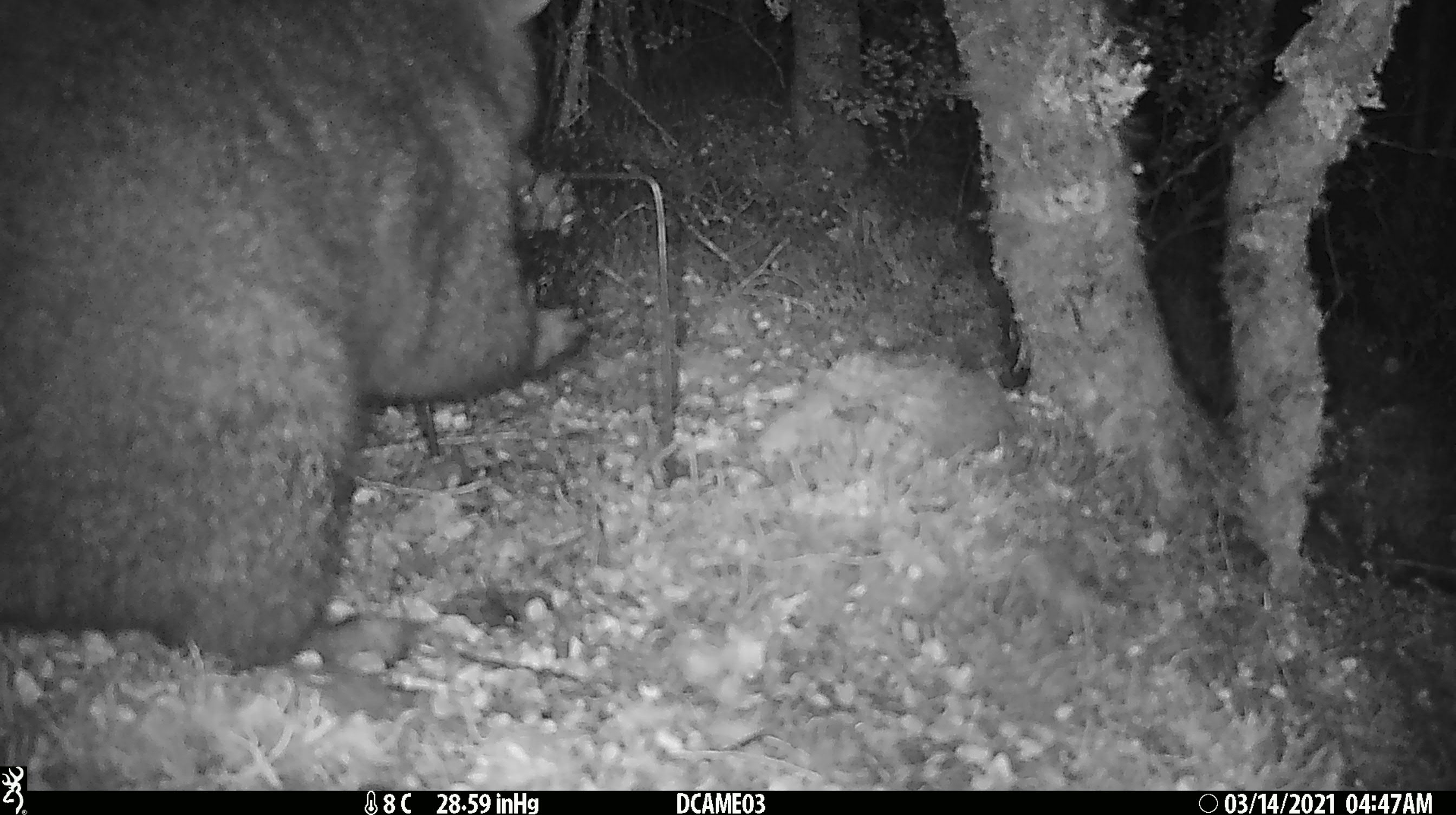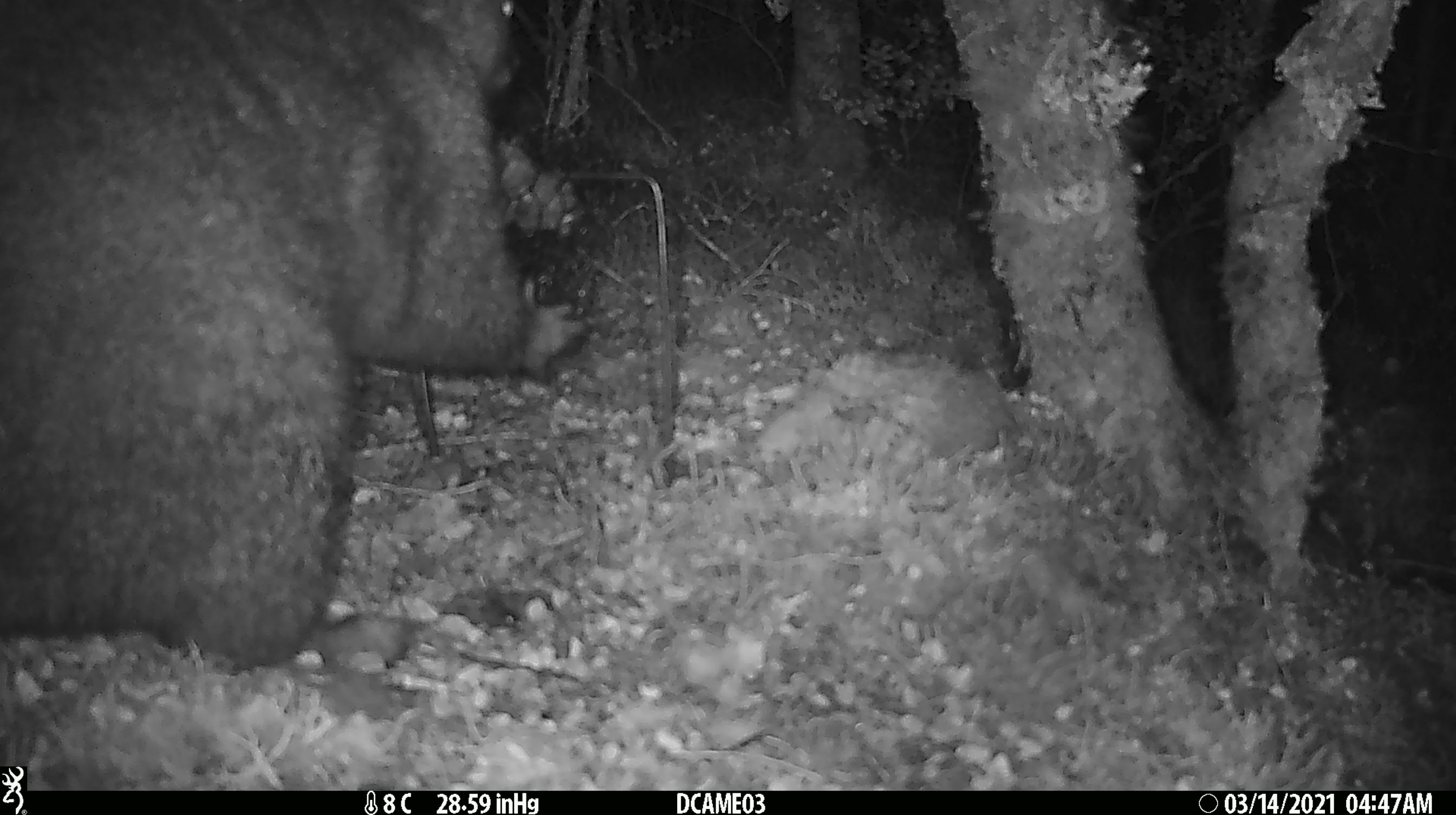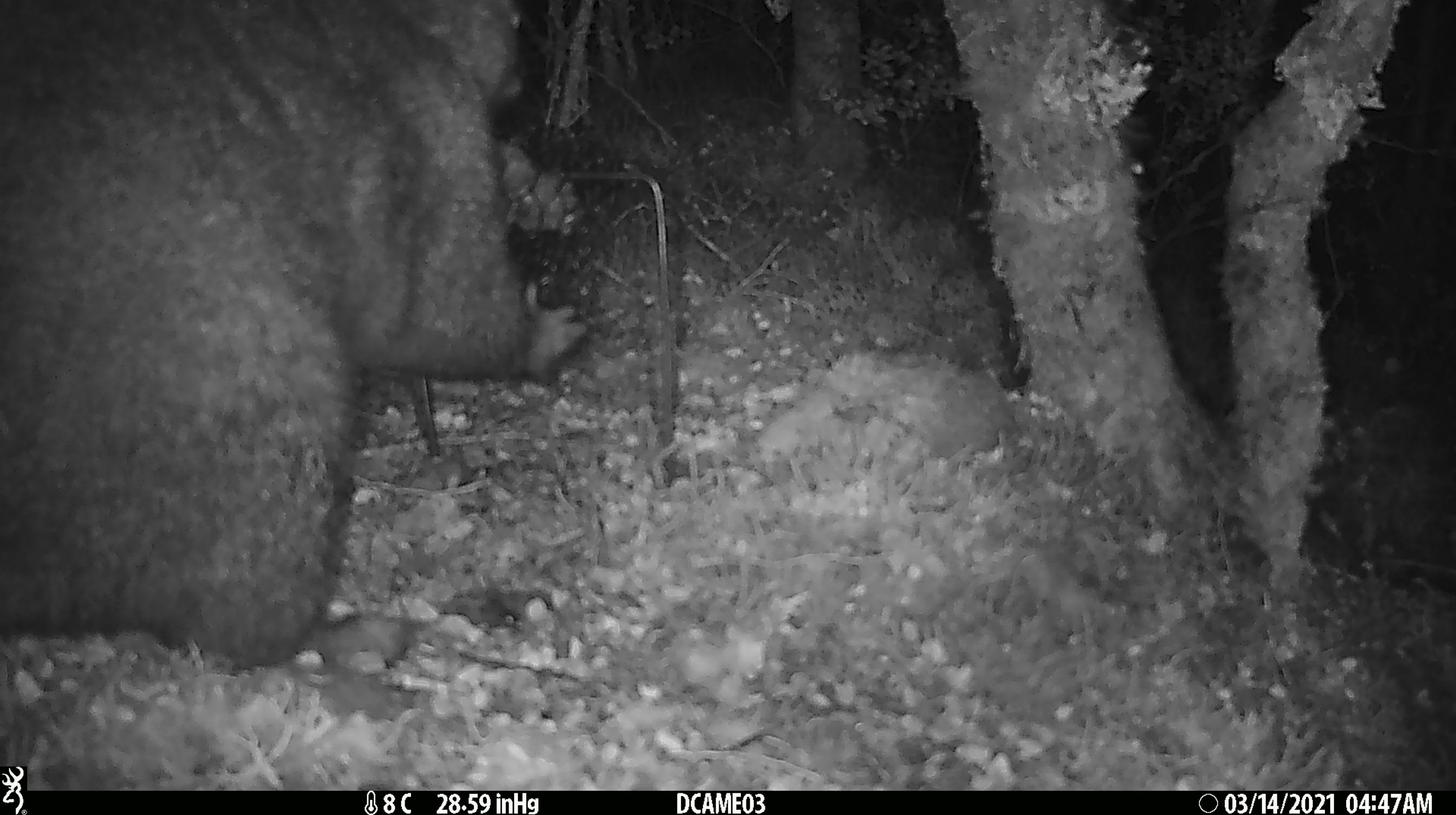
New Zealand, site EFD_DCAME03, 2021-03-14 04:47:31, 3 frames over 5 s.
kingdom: Animalia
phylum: Chordata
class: Mammalia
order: Diprotodontia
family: Phalangeridae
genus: Trichosurus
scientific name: Trichosurus vulpecula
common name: common brushtail possum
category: possum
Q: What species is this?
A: Possum (common brushtail possum) (Trichosurus vulpecula).